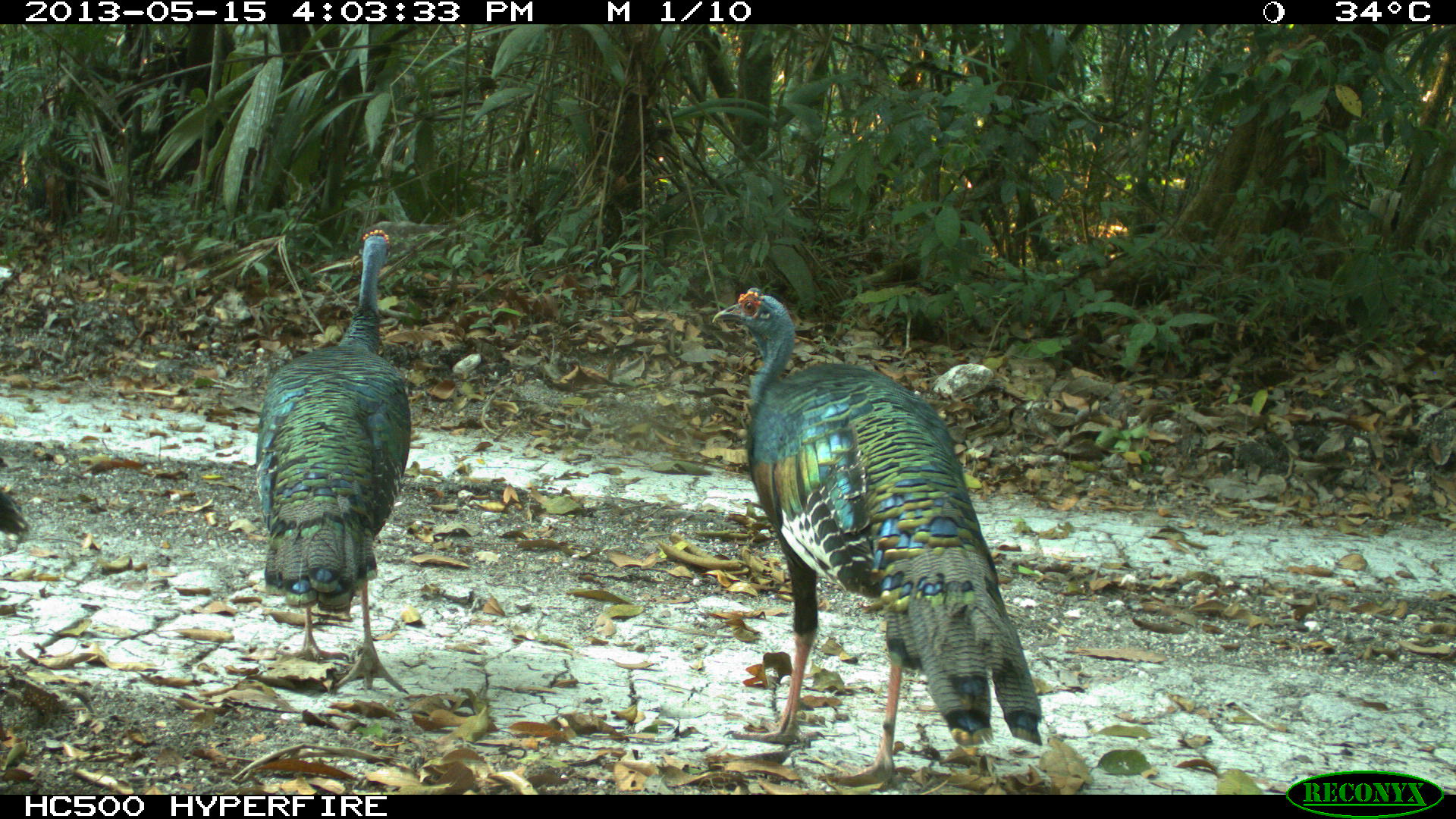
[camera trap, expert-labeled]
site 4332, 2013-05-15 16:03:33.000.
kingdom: Animalia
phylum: Chordata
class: Aves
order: Galliformes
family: Phasianidae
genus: Meleagris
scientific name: Meleagris ocellata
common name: ocellated turkey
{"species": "Meleagris ocellata (ocellated turkey)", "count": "3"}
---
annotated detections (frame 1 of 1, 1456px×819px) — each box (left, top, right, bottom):
meleagris ocellata: (710, 288, 1043, 786); (252, 228, 412, 697); (0, 487, 32, 543)